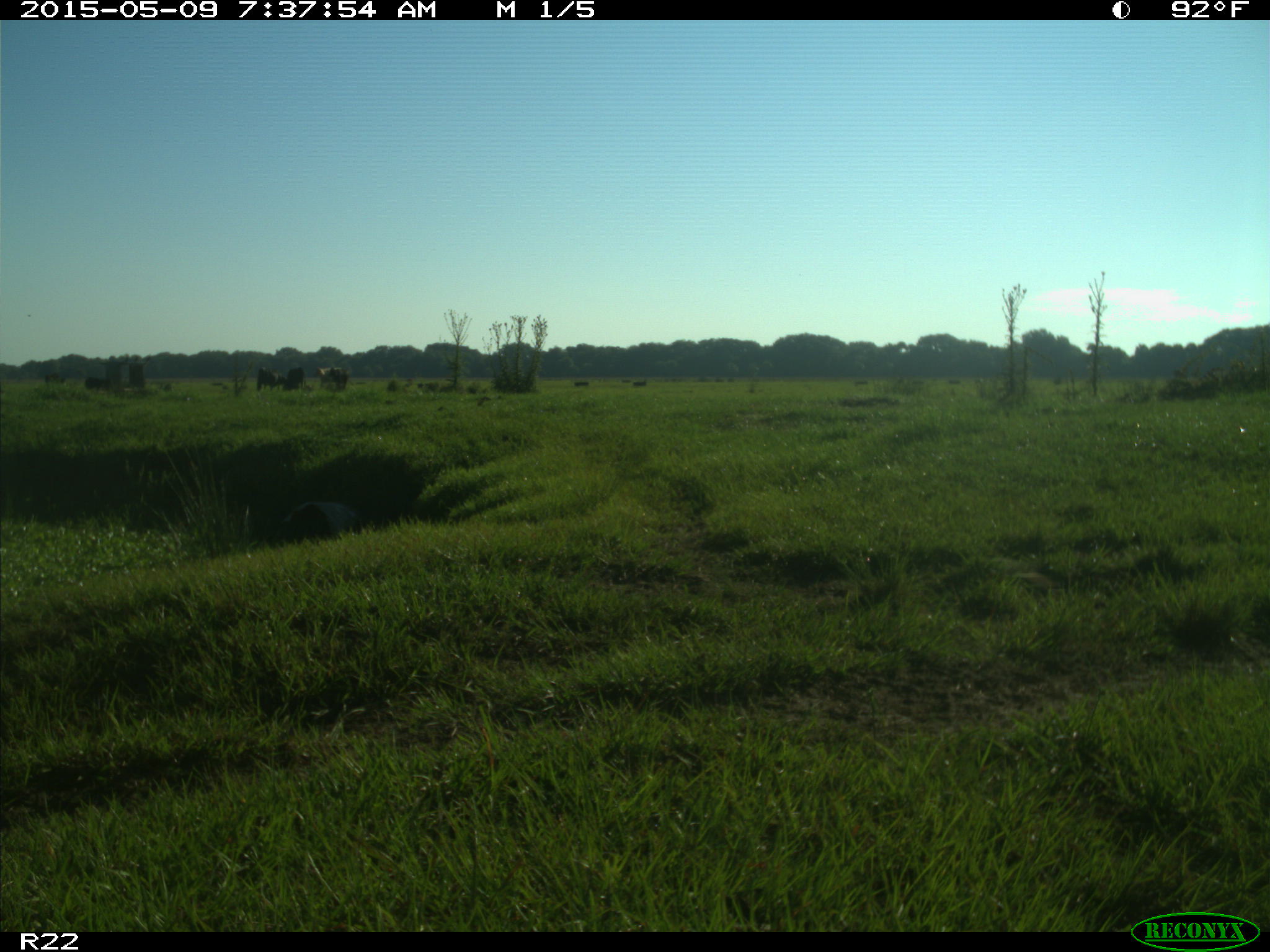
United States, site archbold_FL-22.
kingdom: Animalia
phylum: Chordata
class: Mammalia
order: Artiodactyla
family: Bovidae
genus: Bos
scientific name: Bos taurus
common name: domestic cow